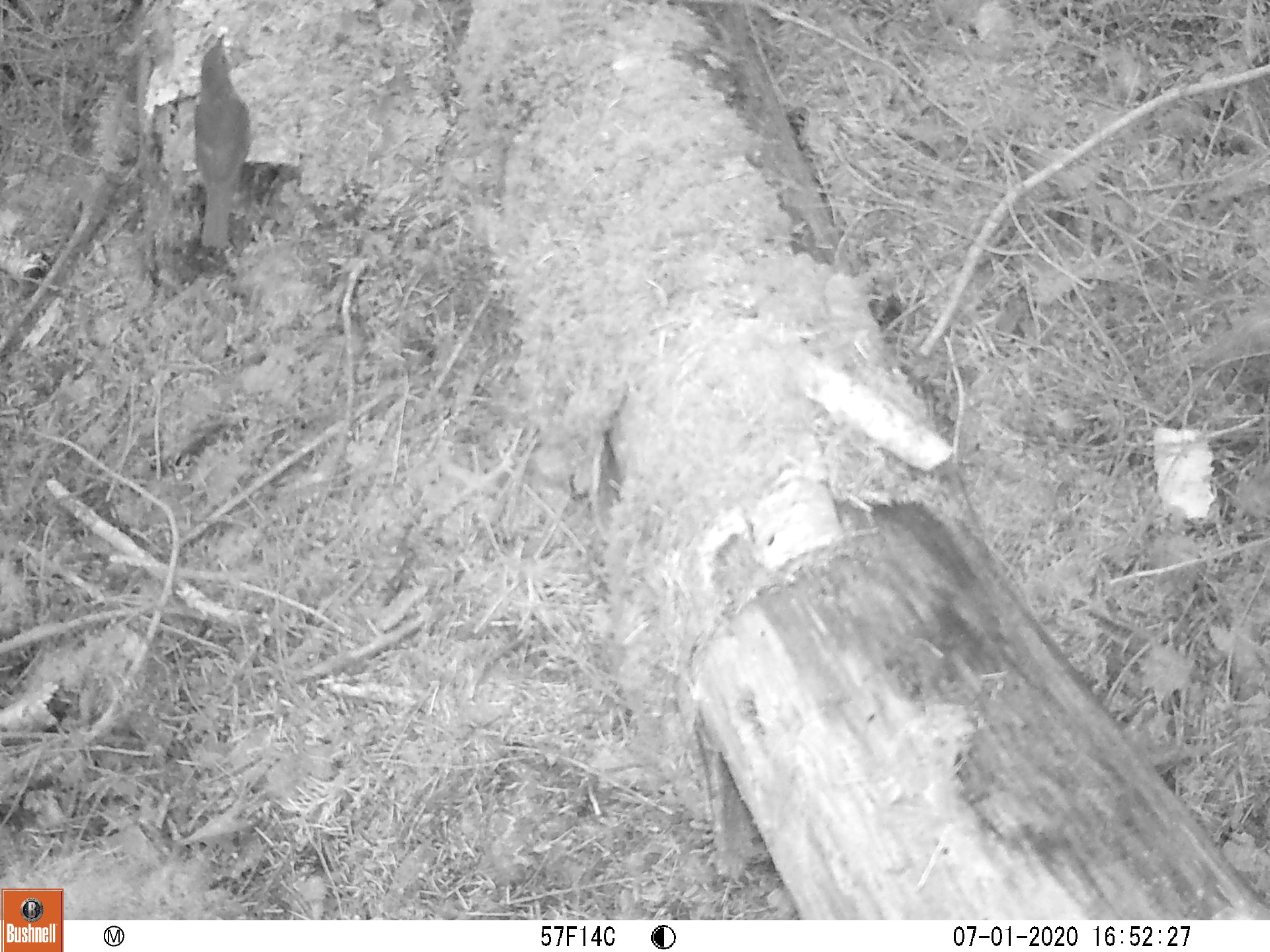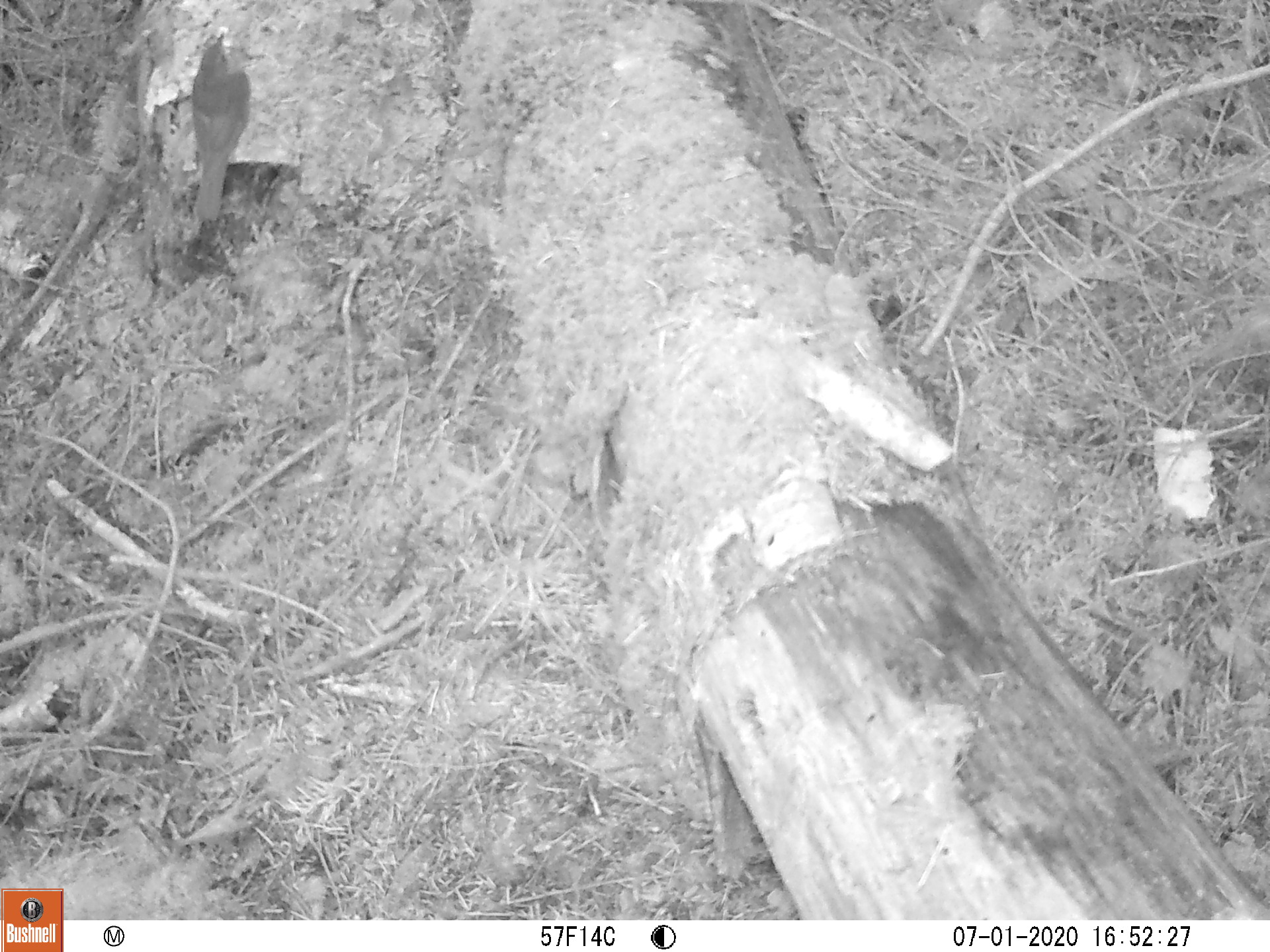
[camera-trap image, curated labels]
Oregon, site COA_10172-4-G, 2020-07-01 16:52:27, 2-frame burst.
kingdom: Animalia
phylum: Chordata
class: Aves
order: Passeriformes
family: Turdidae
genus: Catharus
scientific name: Catharus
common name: brown thrushes and nightingale-thrushes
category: catharus species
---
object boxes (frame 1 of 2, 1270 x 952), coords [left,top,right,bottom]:
catharus species: [168,16,263,263]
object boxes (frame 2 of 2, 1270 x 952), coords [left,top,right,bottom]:
catharus species: [176,19,274,274]